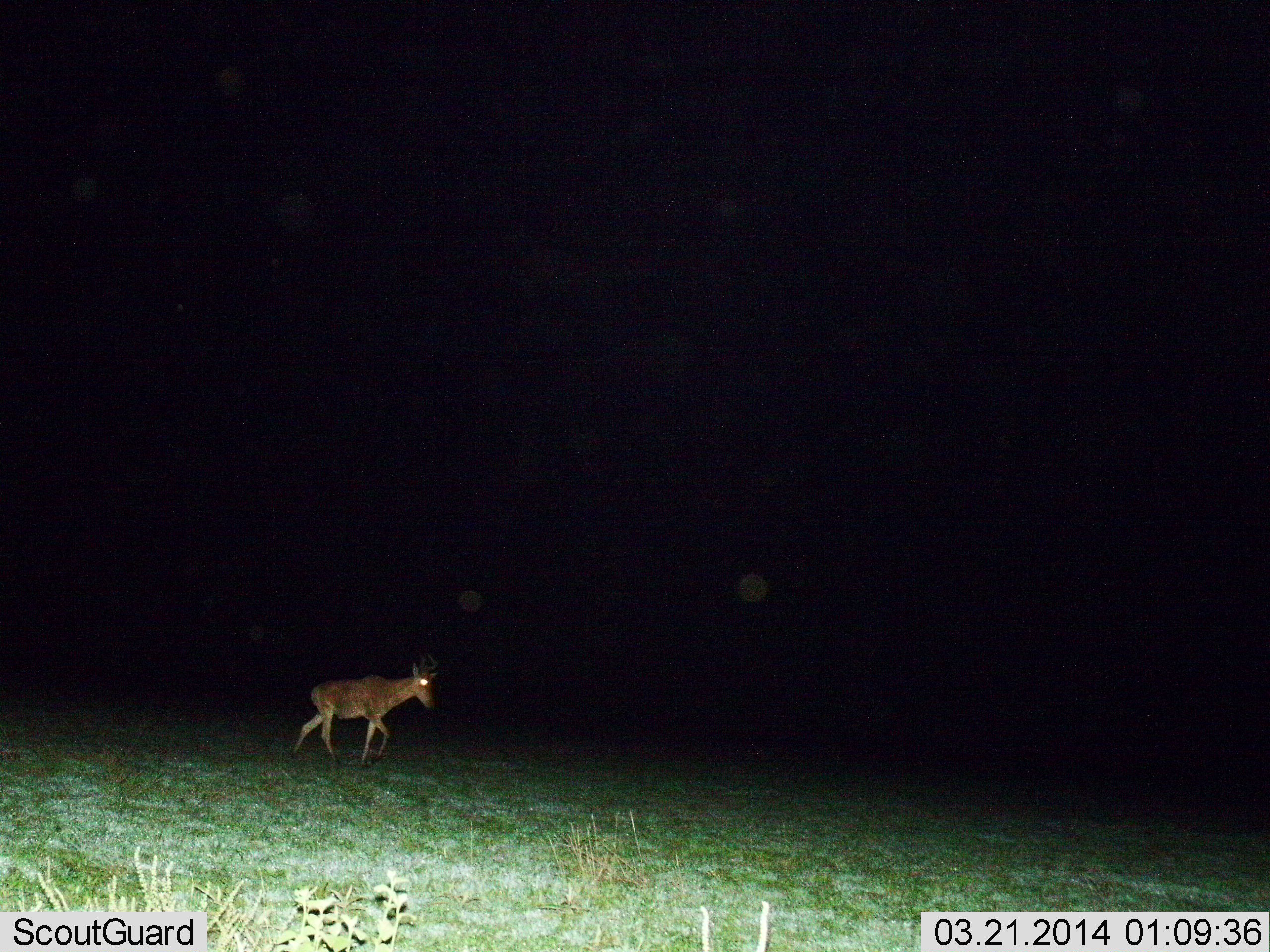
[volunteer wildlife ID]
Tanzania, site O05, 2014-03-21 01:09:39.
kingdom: Animalia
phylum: Chordata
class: Mammalia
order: Artiodactyla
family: Bovidae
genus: Alcelaphus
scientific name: Alcelaphus buselaphus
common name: hartebeest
Hartebeest (Alcelaphus buselaphus), count 1. Behavior (volunteer vote fractions): standing 9%, resting 0%, moving 91%, interacting 0%. Young present (vote fraction): 0%. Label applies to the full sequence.